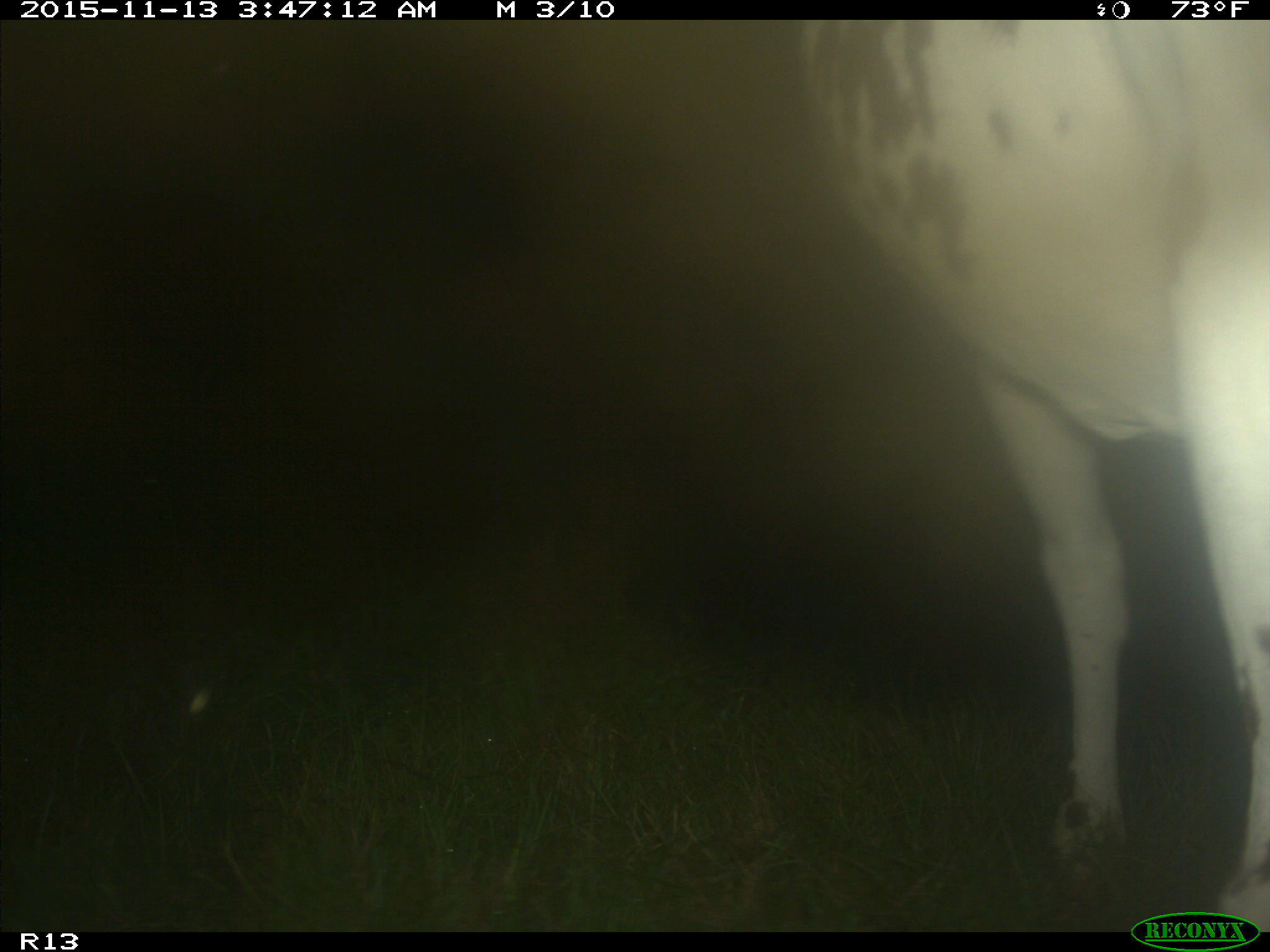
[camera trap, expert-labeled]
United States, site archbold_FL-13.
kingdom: Animalia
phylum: Chordata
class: Mammalia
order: Artiodactyla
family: Bovidae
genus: Bos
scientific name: Bos taurus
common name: domestic cow